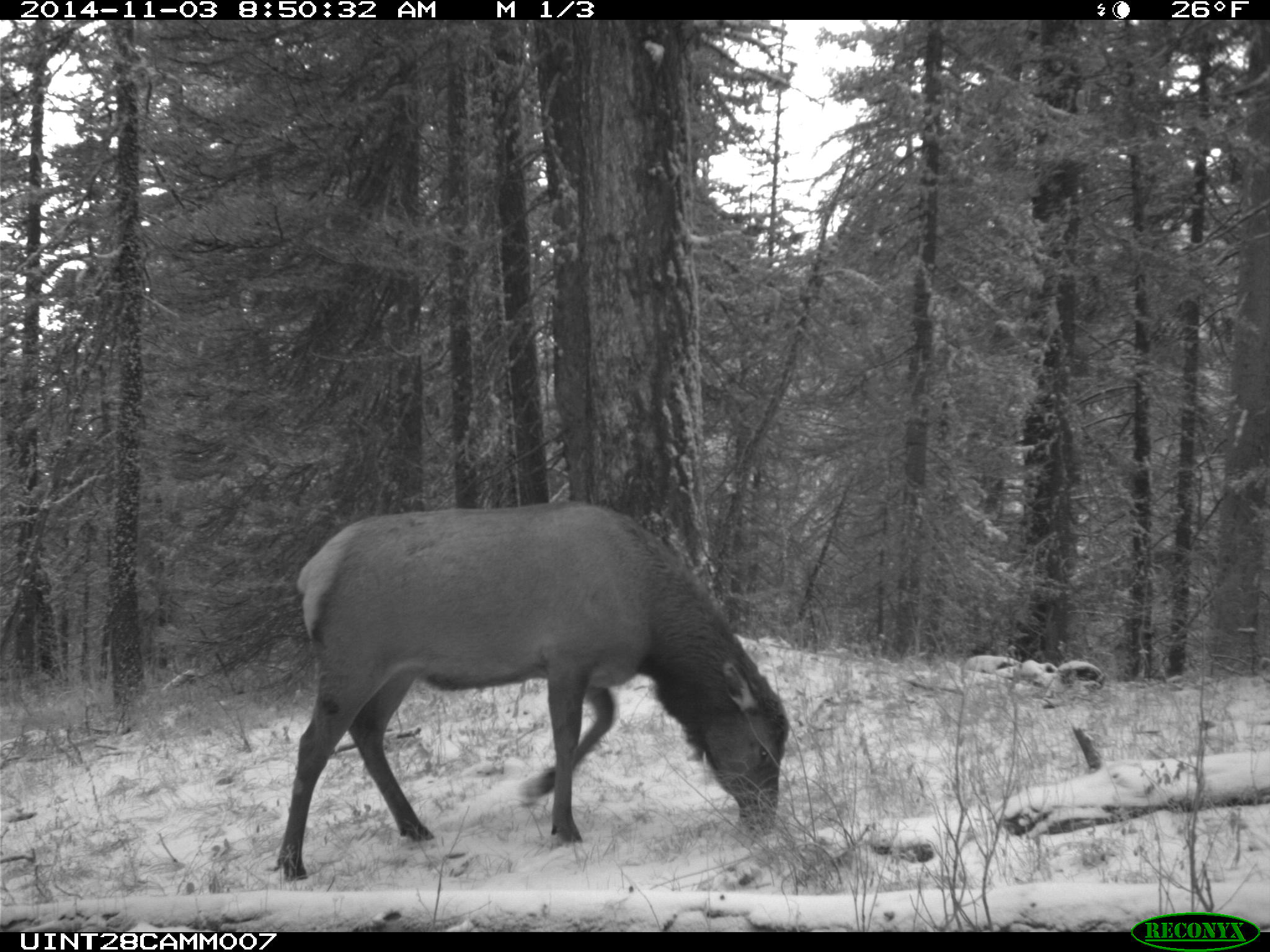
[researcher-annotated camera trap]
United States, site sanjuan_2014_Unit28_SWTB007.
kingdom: Animalia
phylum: Chordata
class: Mammalia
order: Artiodactyla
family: Cervidae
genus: Cervus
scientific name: Cervus elaphus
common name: red deer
Cervus elaphus (red deer).